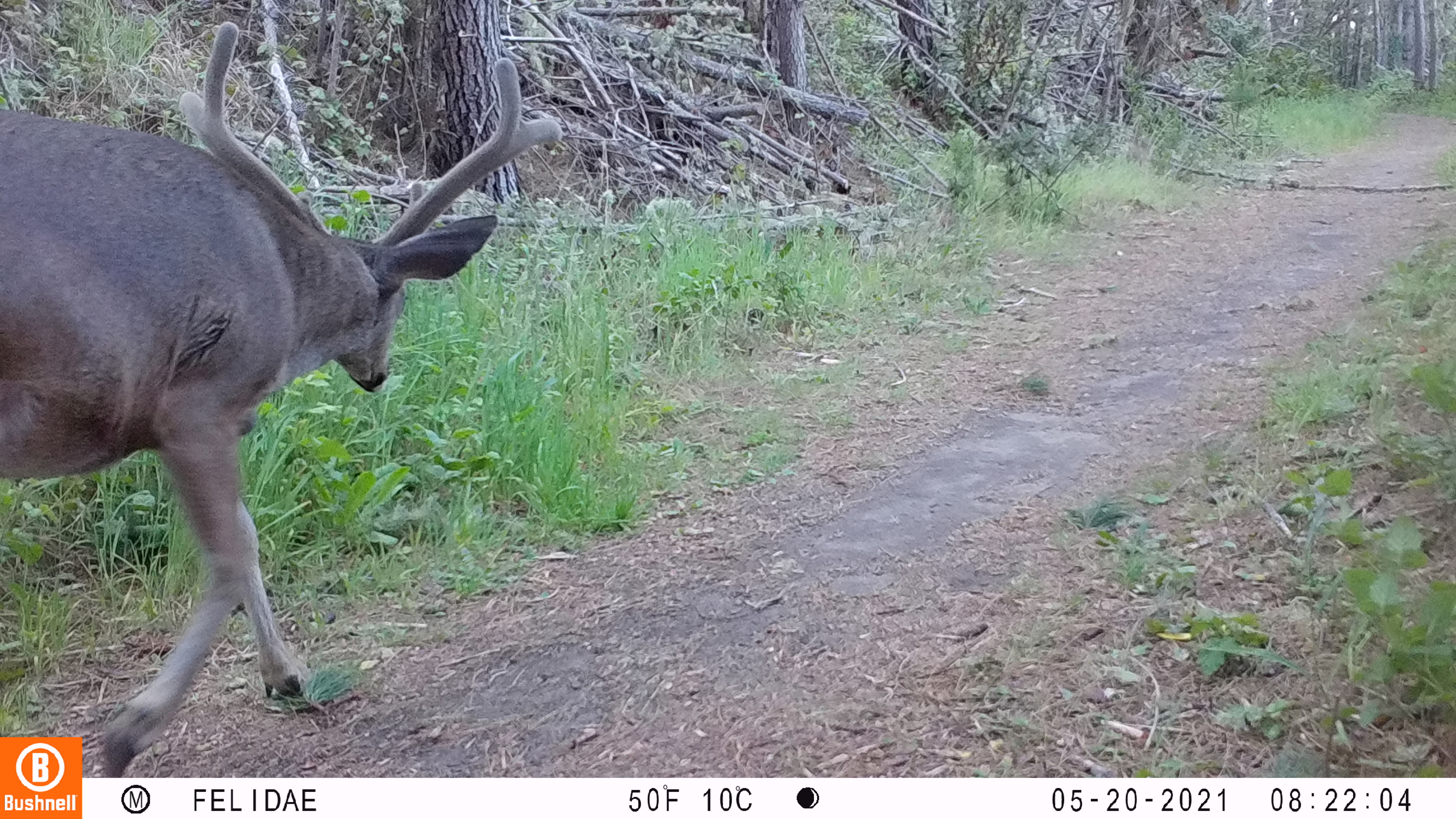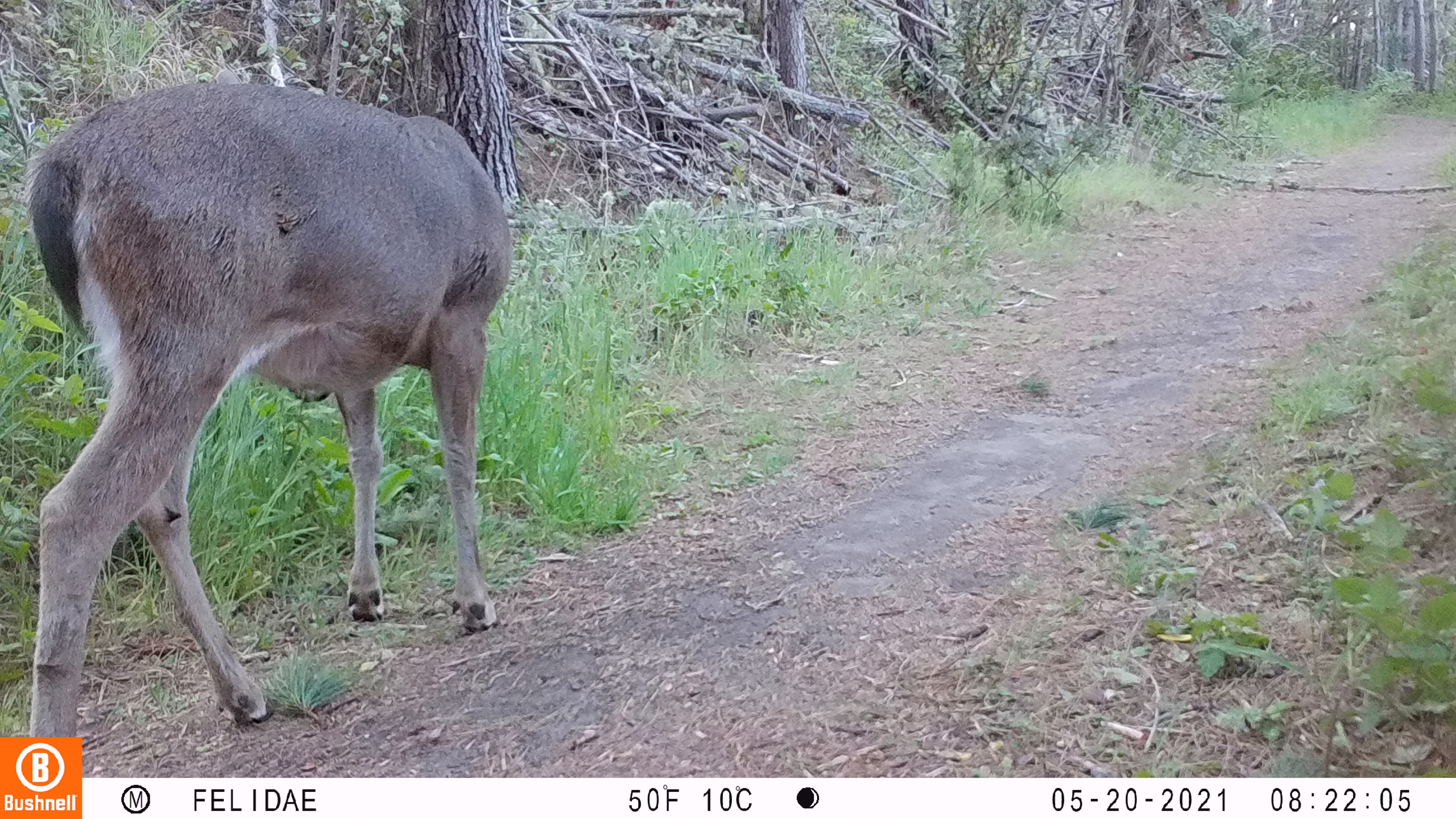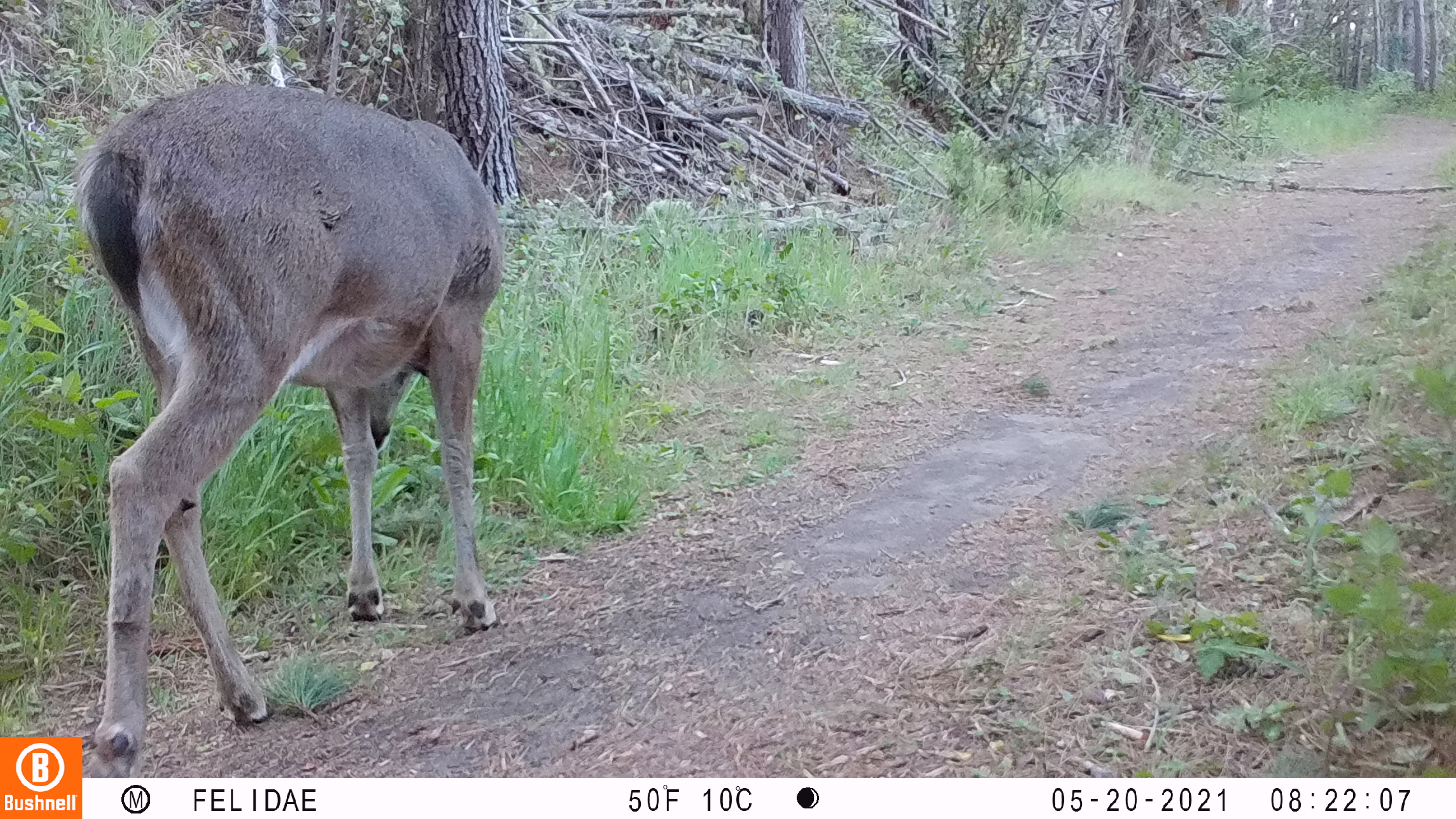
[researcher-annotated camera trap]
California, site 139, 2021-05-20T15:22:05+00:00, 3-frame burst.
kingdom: Animalia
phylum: Chordata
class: Mammalia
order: Artiodactyla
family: Cervidae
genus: Odocoileus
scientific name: Odocoileus hemionus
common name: mule deer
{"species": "mule deer (Odocoileus hemionus)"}